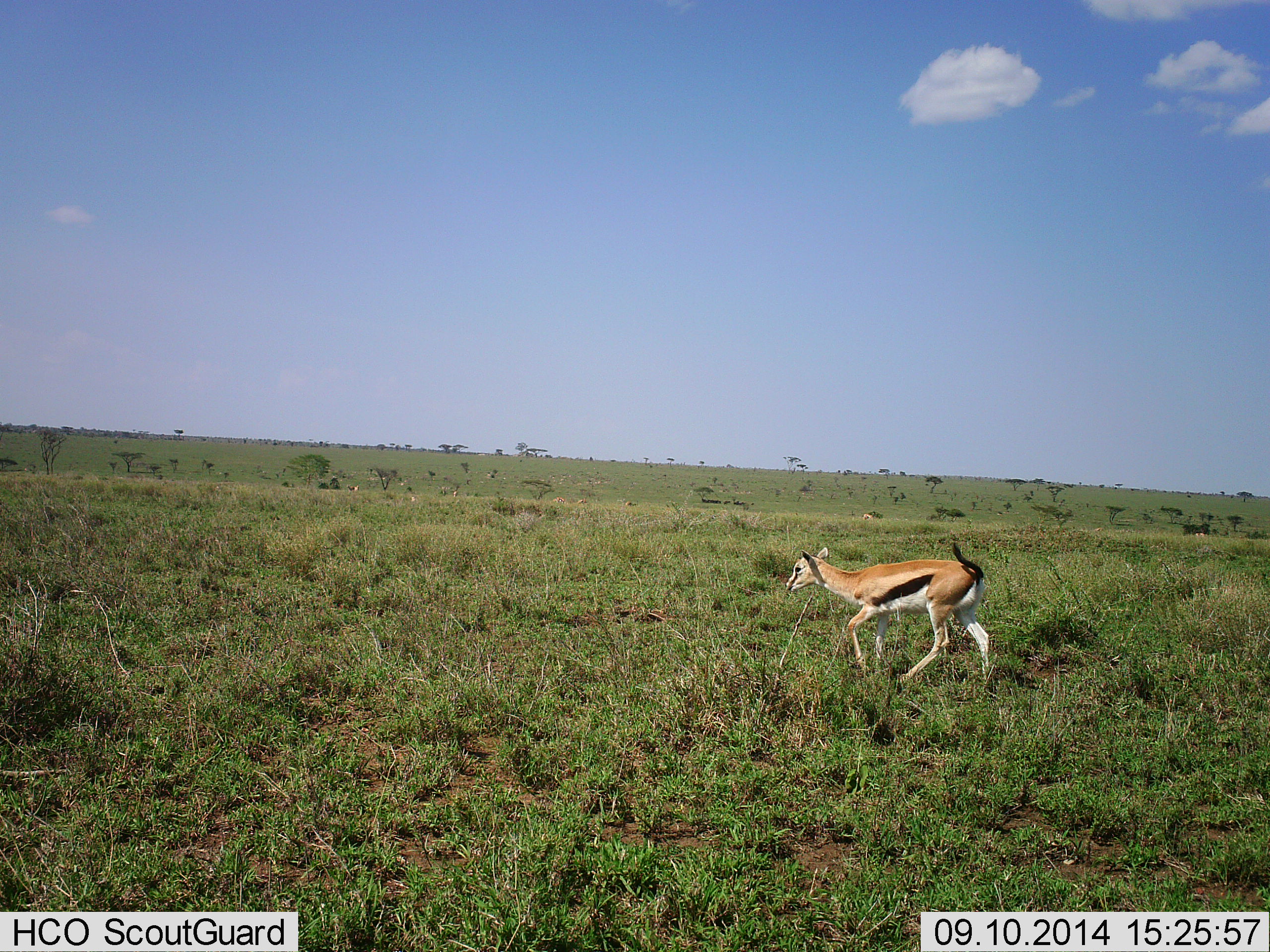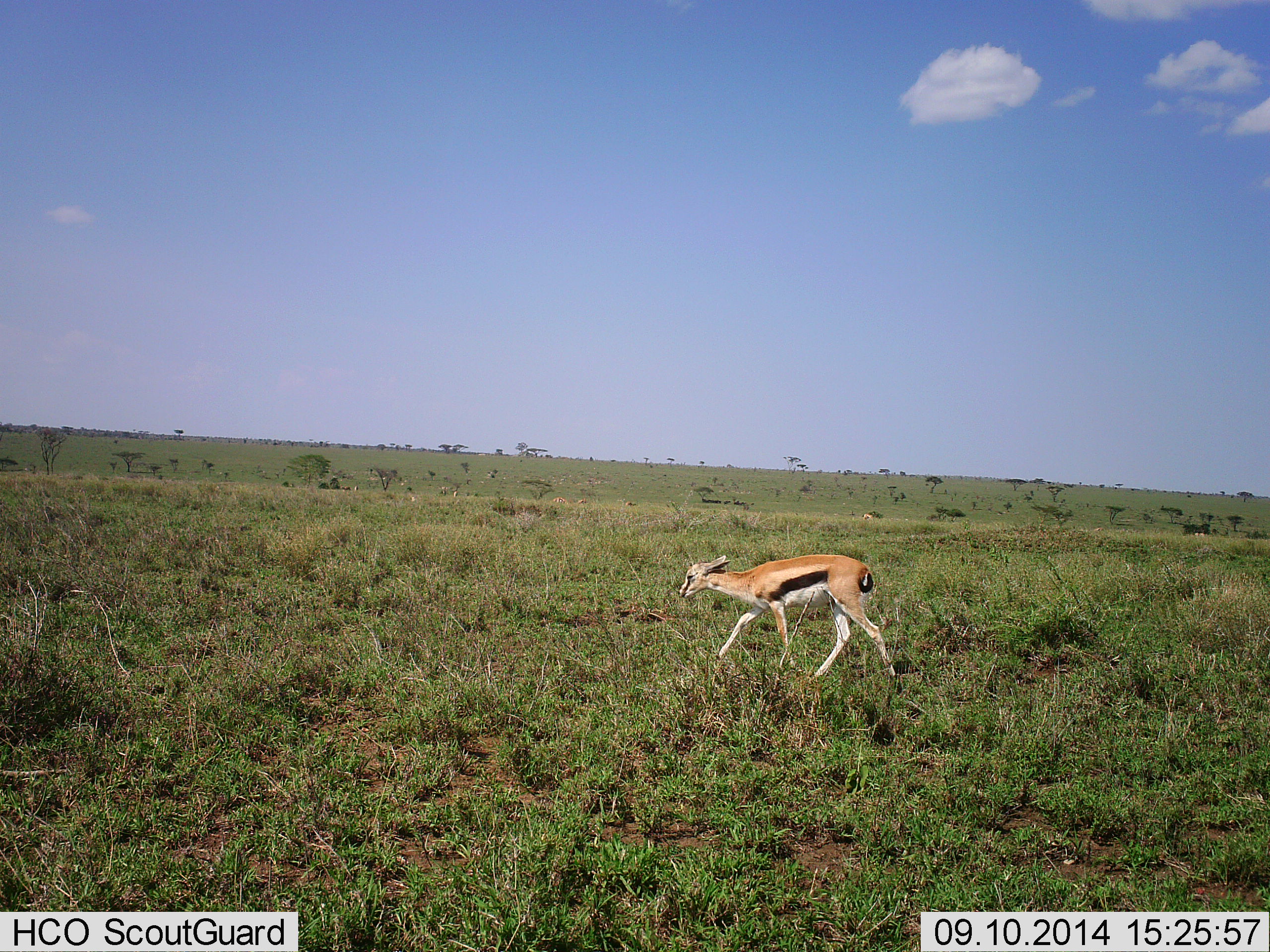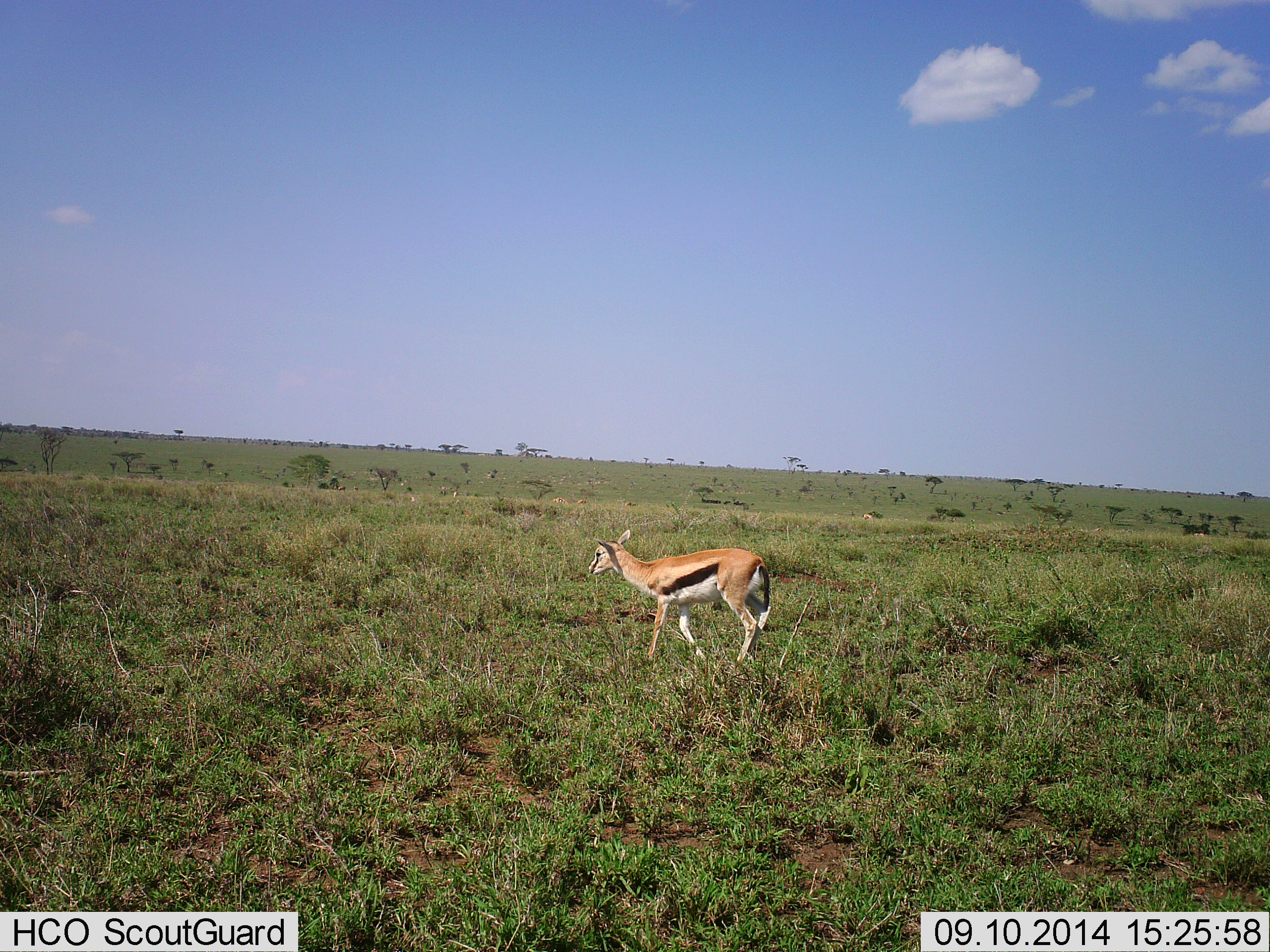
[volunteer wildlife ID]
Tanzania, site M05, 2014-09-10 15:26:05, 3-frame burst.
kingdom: Animalia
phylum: Chordata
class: Mammalia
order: Artiodactyla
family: Bovidae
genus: Eudorcas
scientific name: Eudorcas thomsonii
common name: thomson's gazelle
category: gazellethomsons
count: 1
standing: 0%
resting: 0%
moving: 100%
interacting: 0%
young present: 10%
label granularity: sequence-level